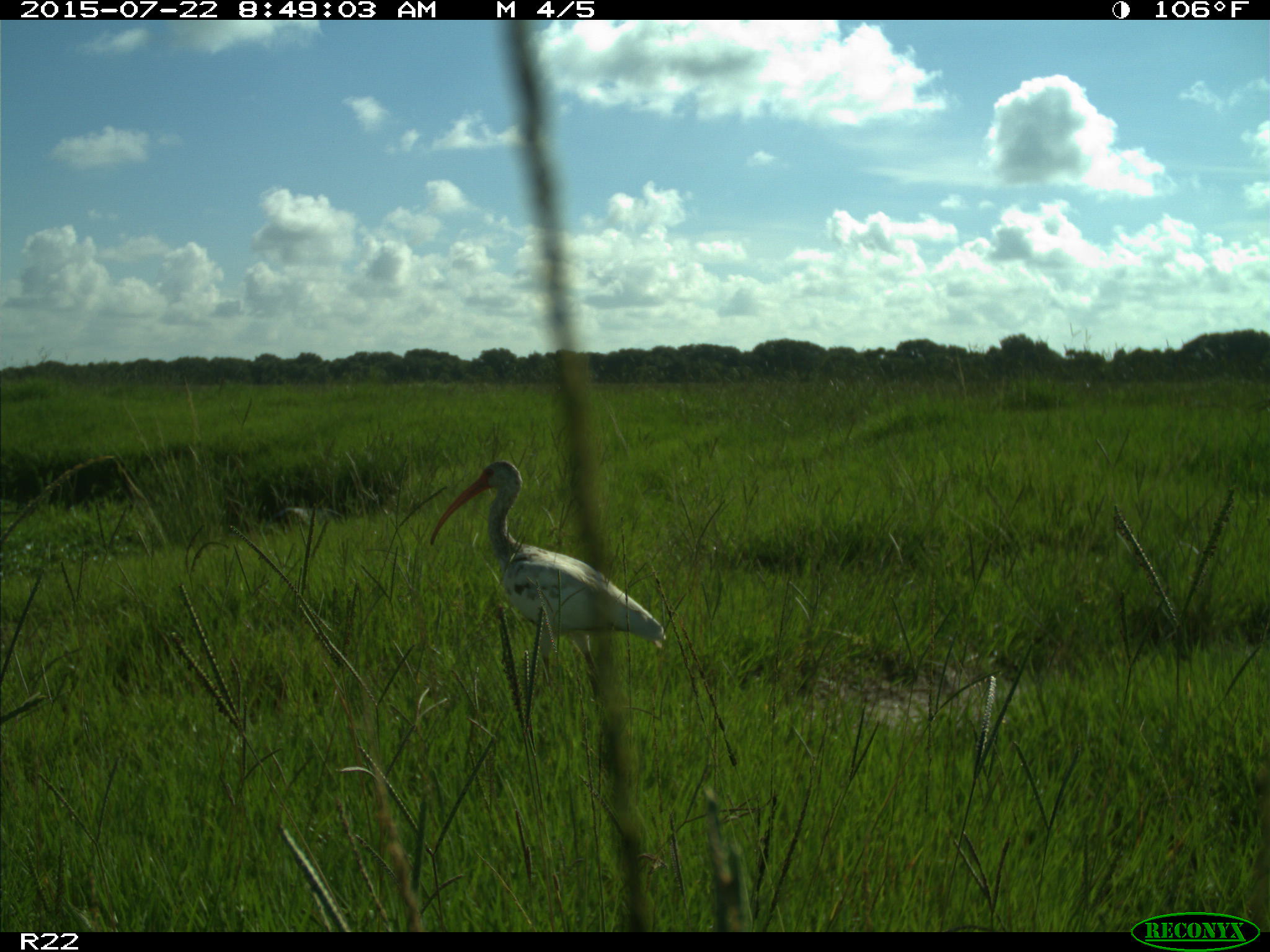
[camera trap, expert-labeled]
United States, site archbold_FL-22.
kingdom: Animalia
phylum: Chordata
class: Mammalia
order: Artiodactyla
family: Bovidae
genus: Bos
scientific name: Bos taurus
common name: domestic cow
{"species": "Bos taurus (domestic cow)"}